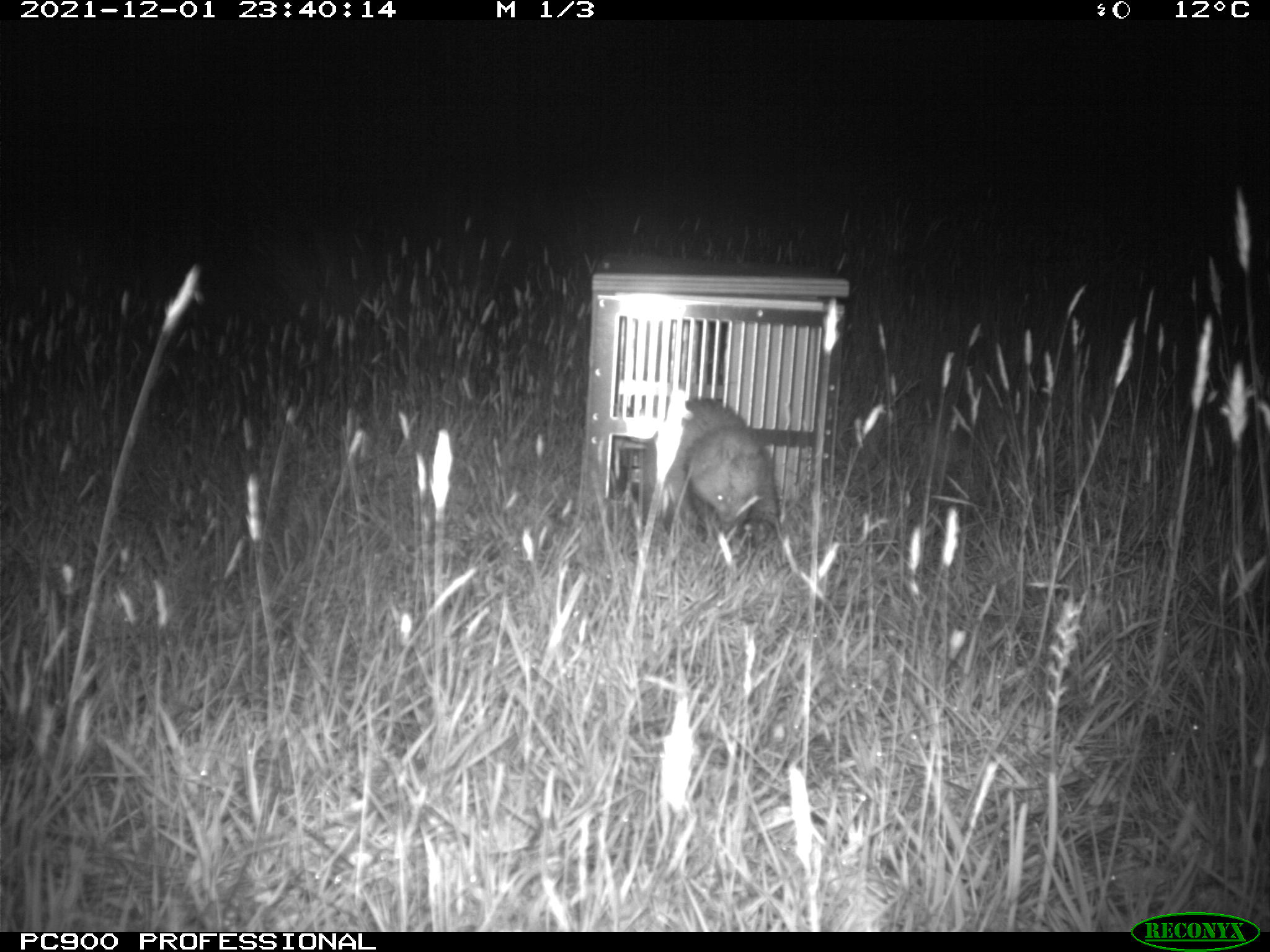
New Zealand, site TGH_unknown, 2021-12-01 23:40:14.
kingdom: Animalia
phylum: Chordata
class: Mammalia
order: Carnivora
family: Mustelidae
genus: Mustela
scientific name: Mustela furo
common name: ferret